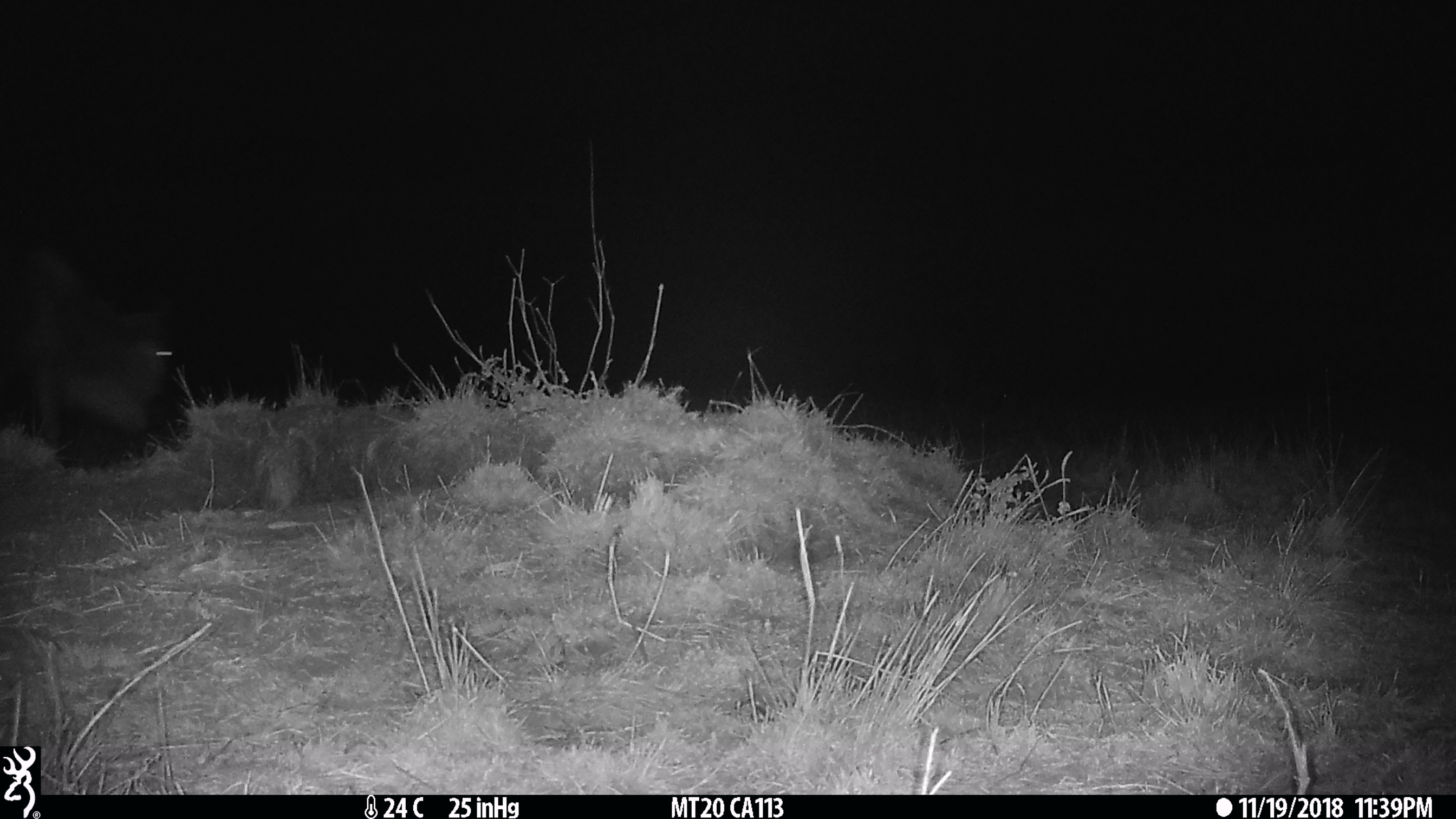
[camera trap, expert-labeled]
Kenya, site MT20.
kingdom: Animalia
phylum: Chordata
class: Mammalia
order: Artiodactyla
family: Bovidae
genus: Connochaetes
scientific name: Connochaetes taurinus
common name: blue wildebeest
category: wildebeest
Wildebeest (blue wildebeest) (Connochaetes taurinus).